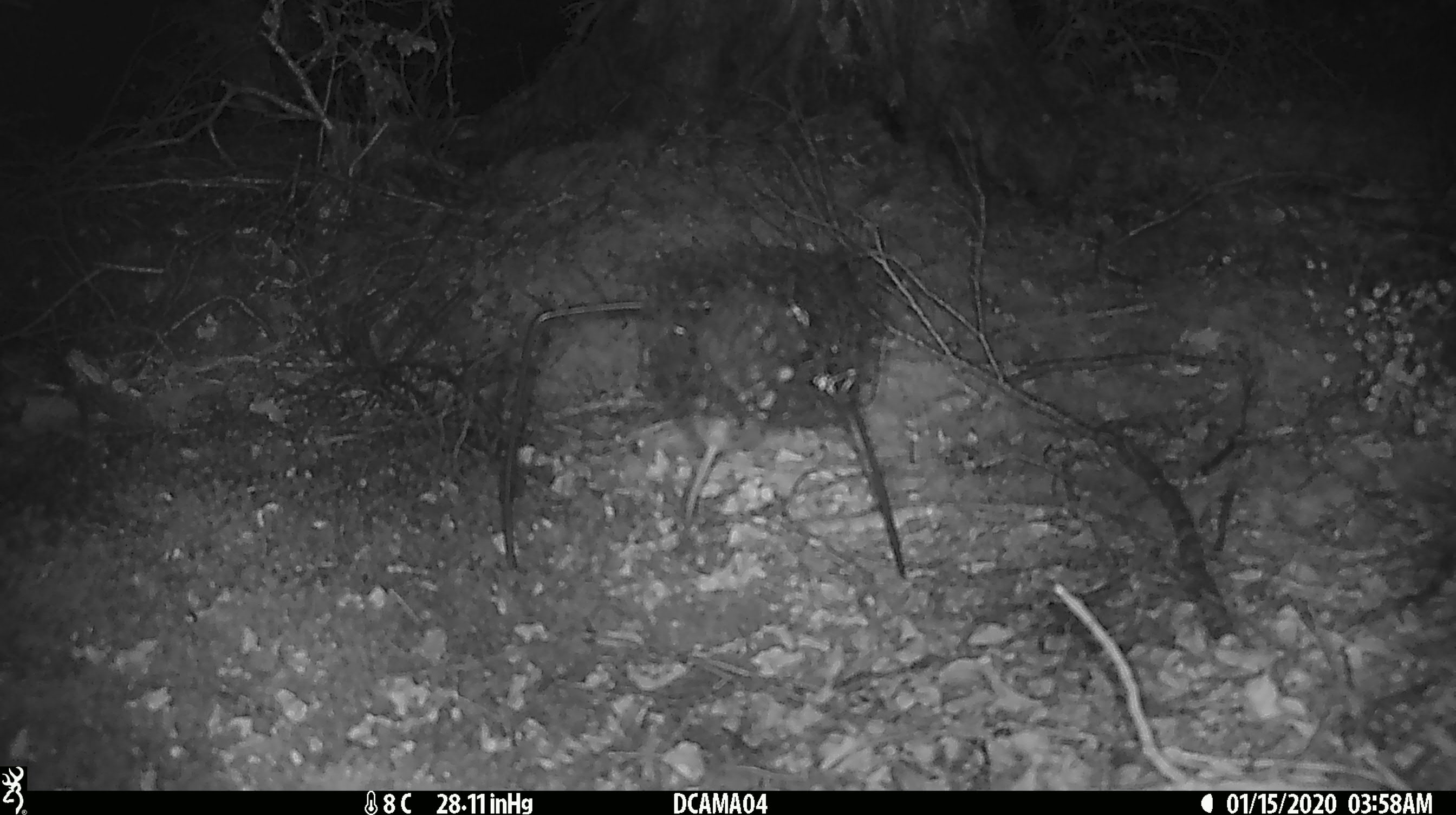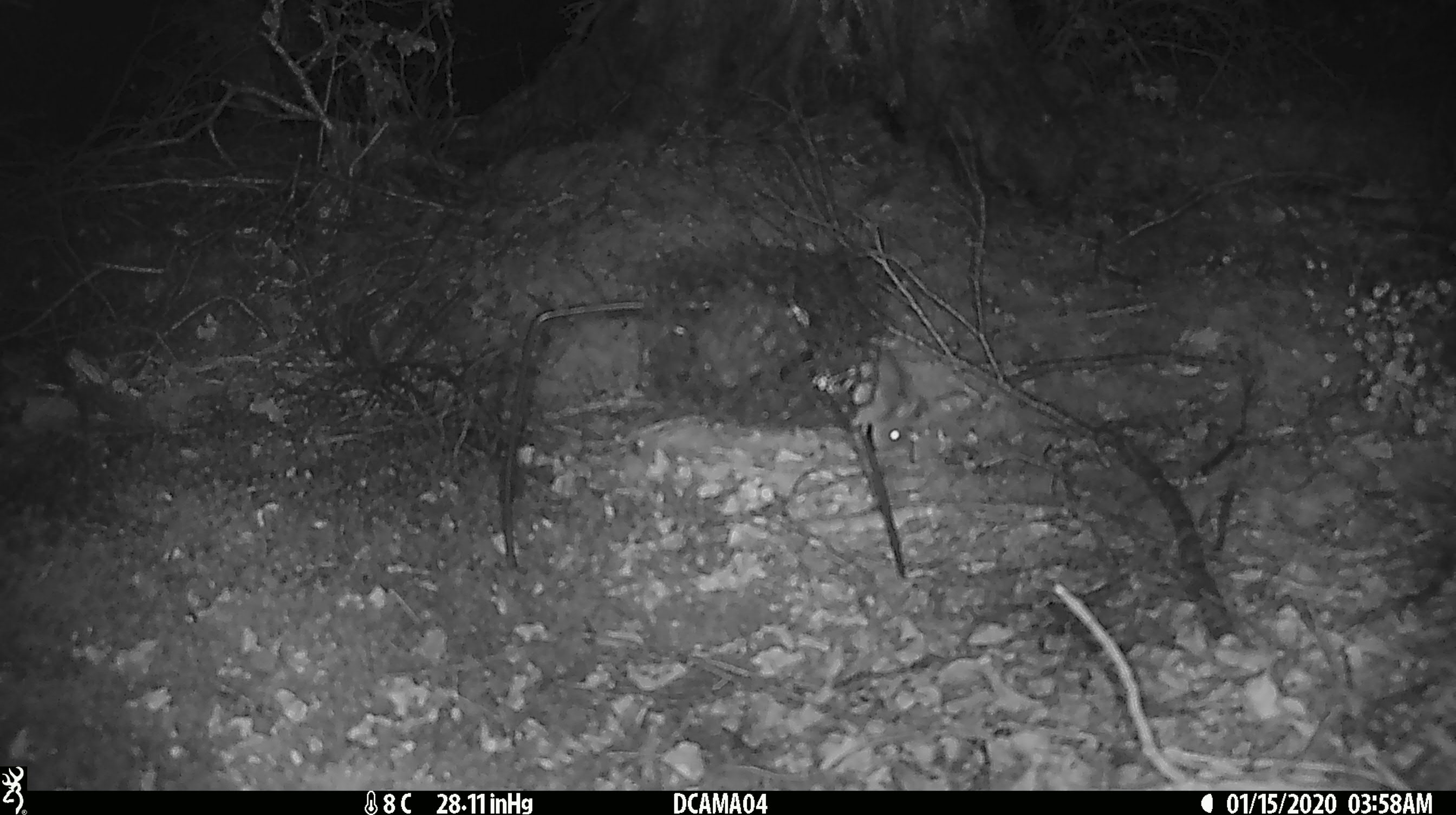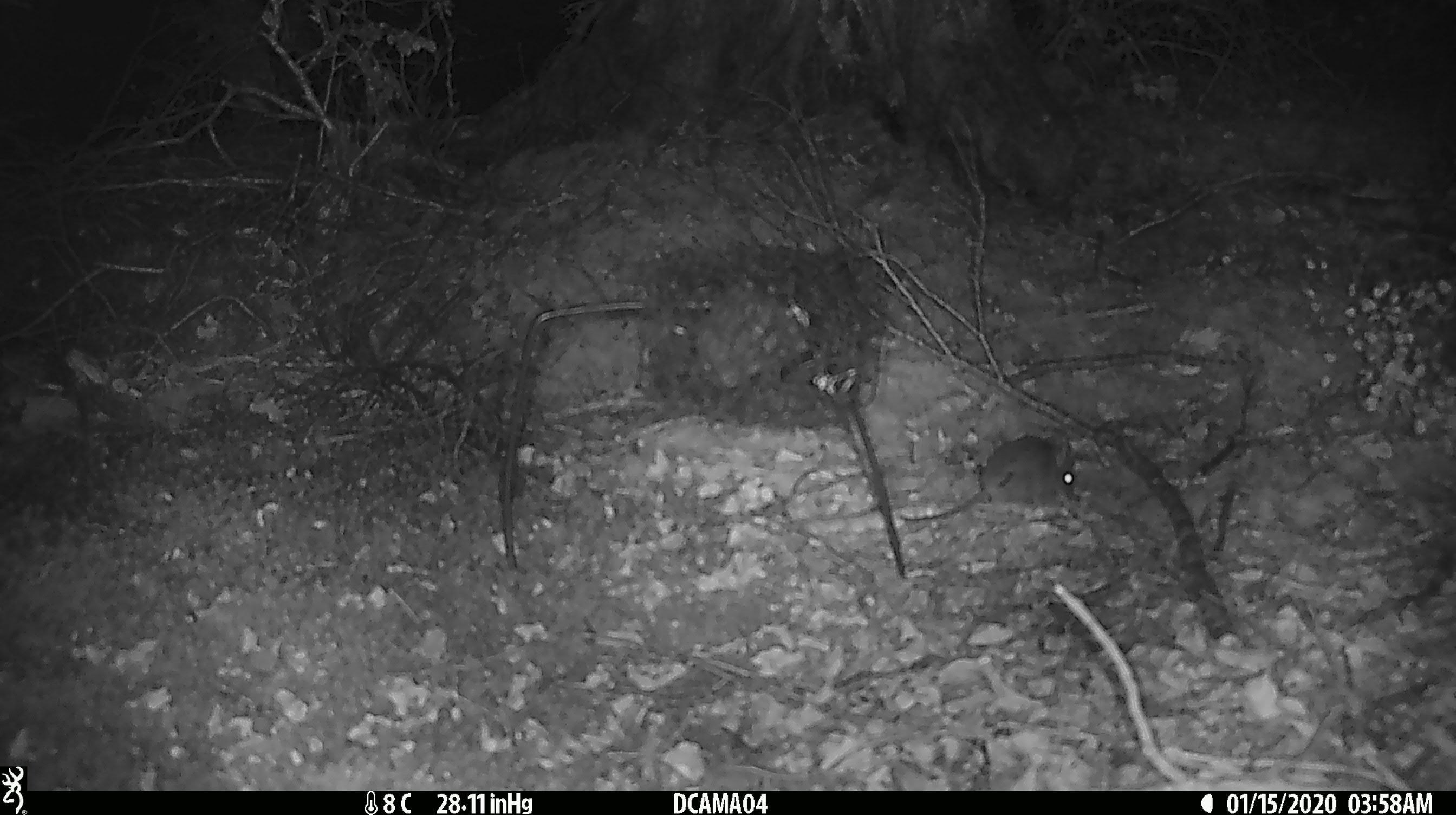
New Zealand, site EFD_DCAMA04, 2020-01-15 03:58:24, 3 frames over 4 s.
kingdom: Animalia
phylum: Chordata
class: Mammalia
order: Rodentia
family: Muridae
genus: Mus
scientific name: Mus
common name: mouse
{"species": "mouse (Mus)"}